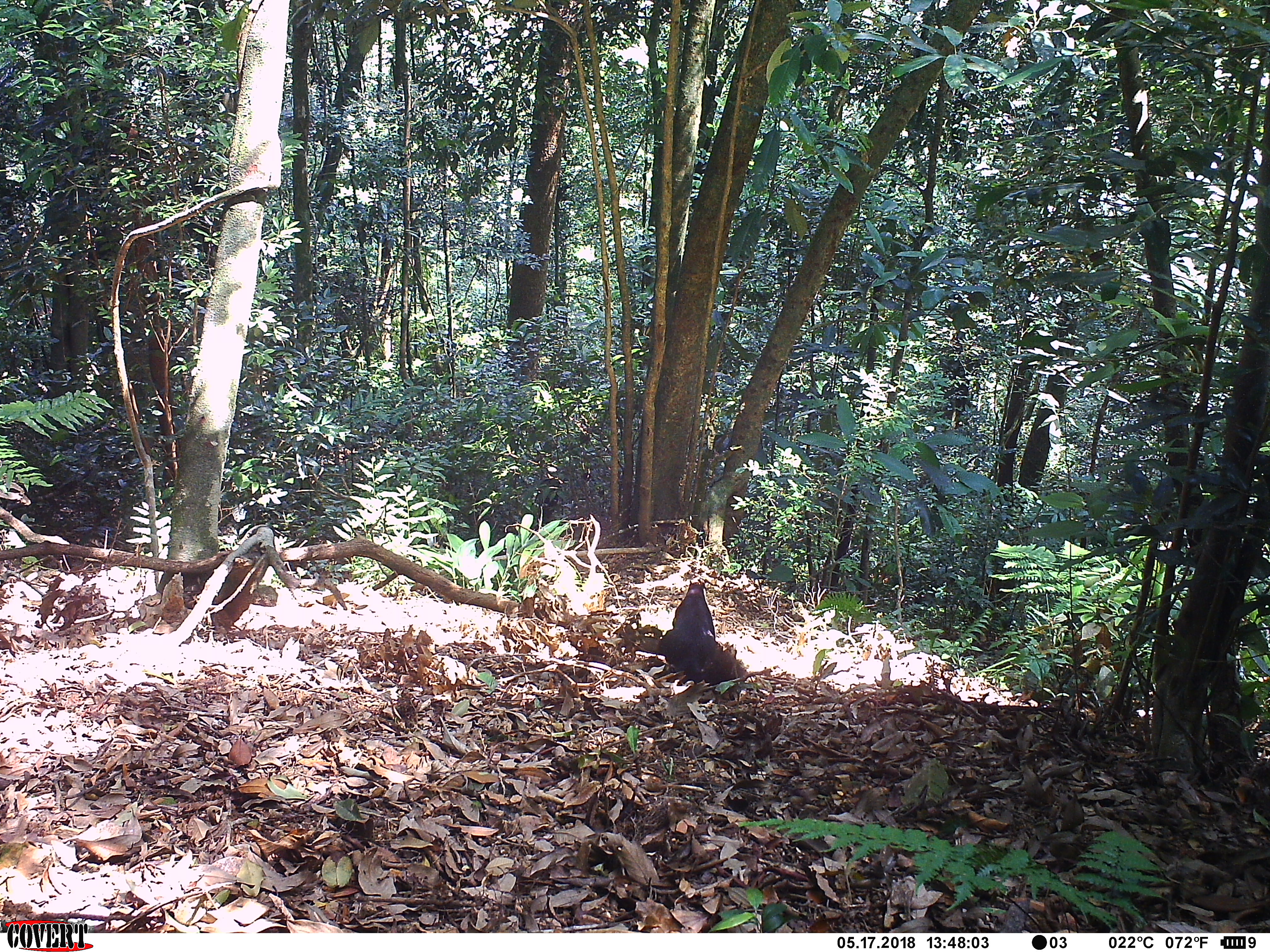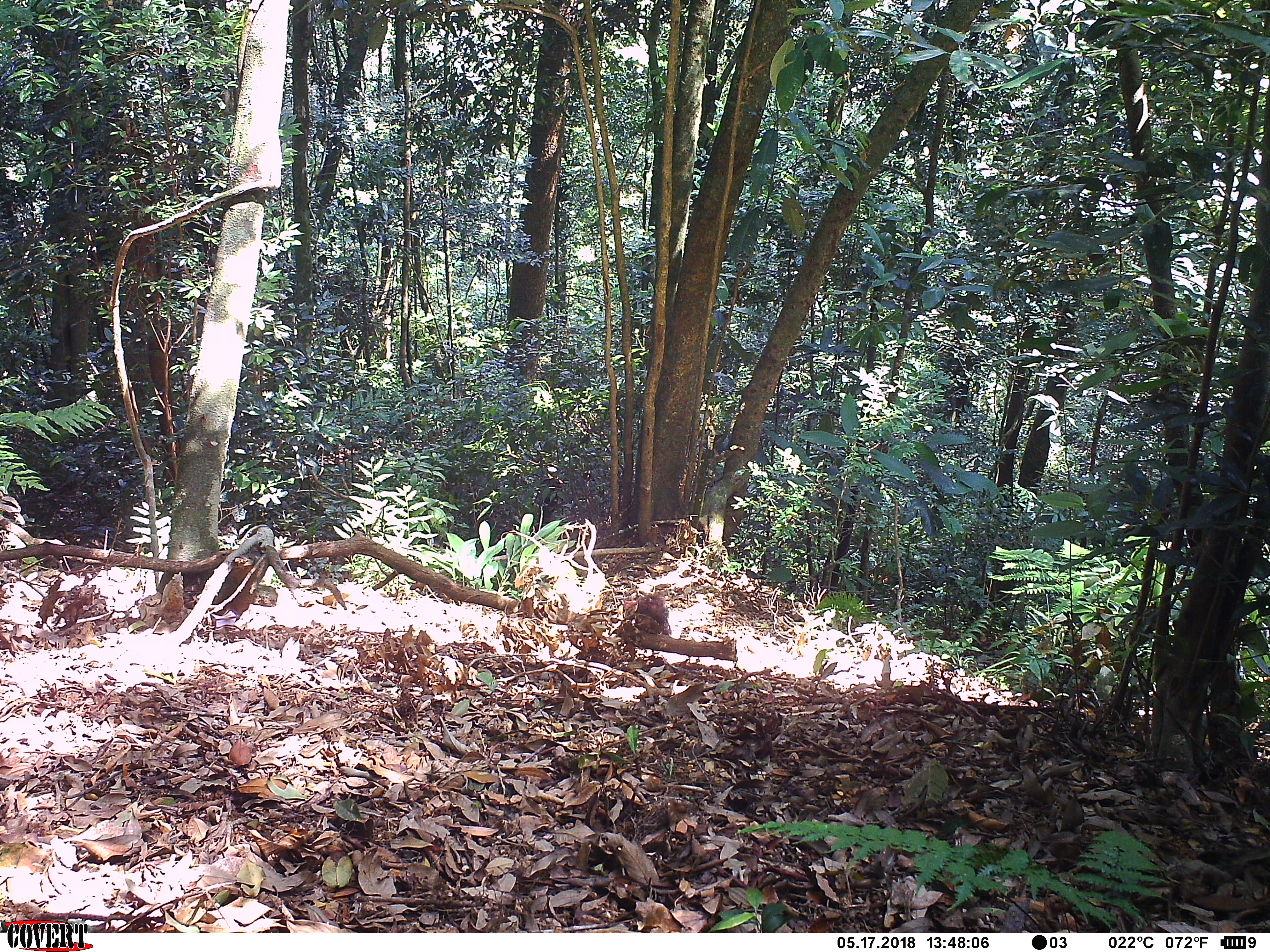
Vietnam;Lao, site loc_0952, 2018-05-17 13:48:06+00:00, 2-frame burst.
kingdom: Animalia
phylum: Chordata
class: Mammalia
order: Rodentia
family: Sciuridae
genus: Ratufa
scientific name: Ratufa bicolor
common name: black giant squirrel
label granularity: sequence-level